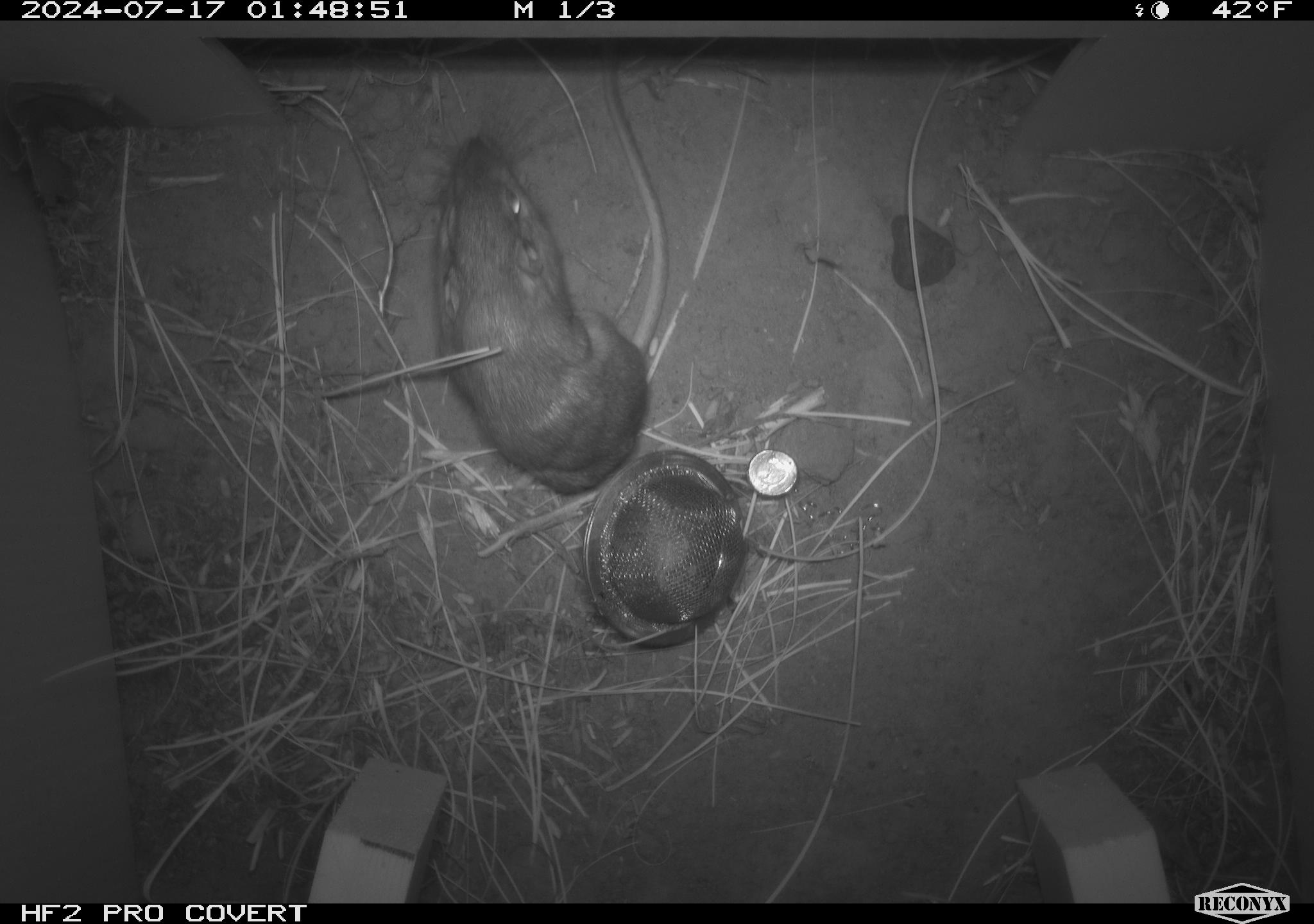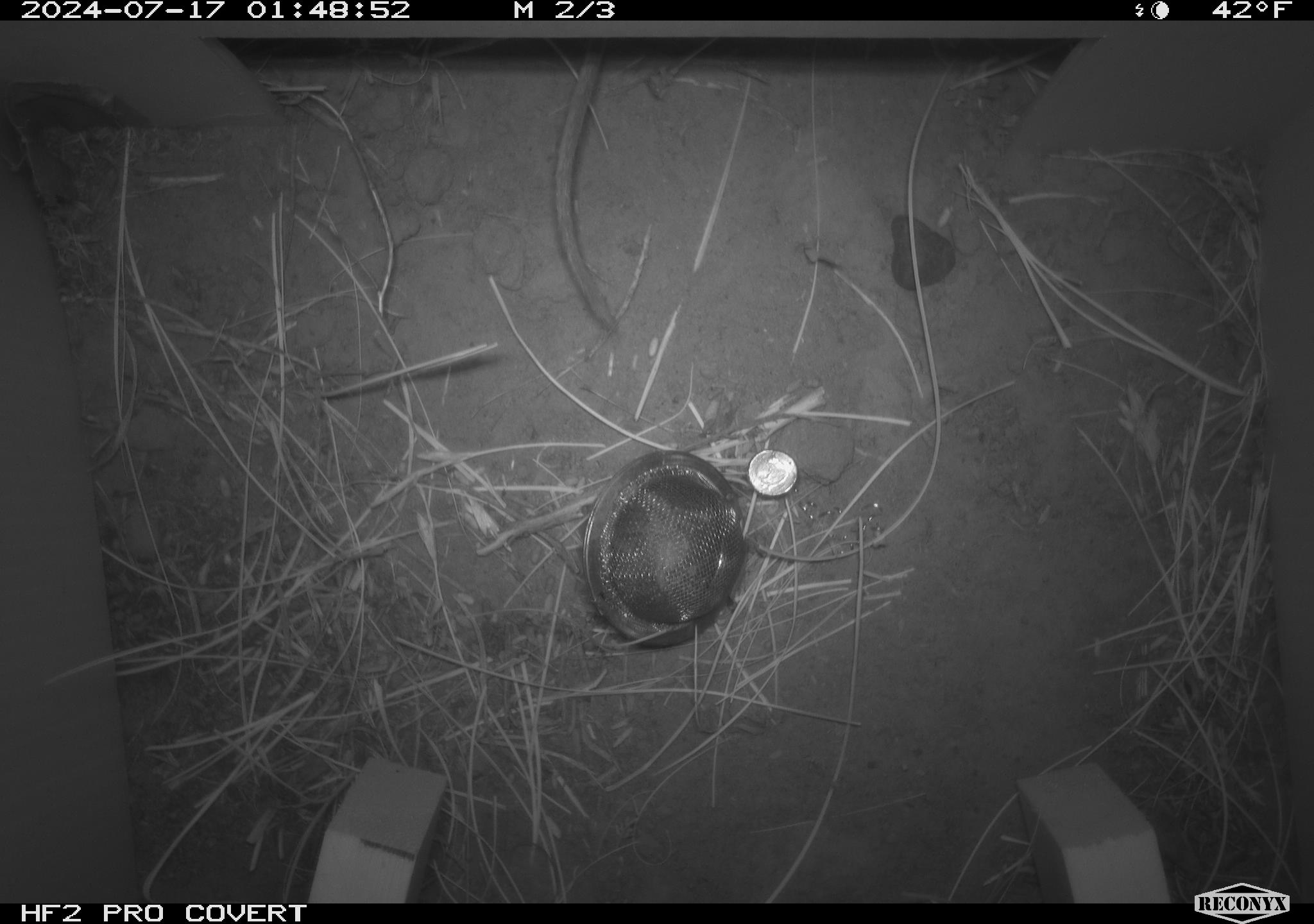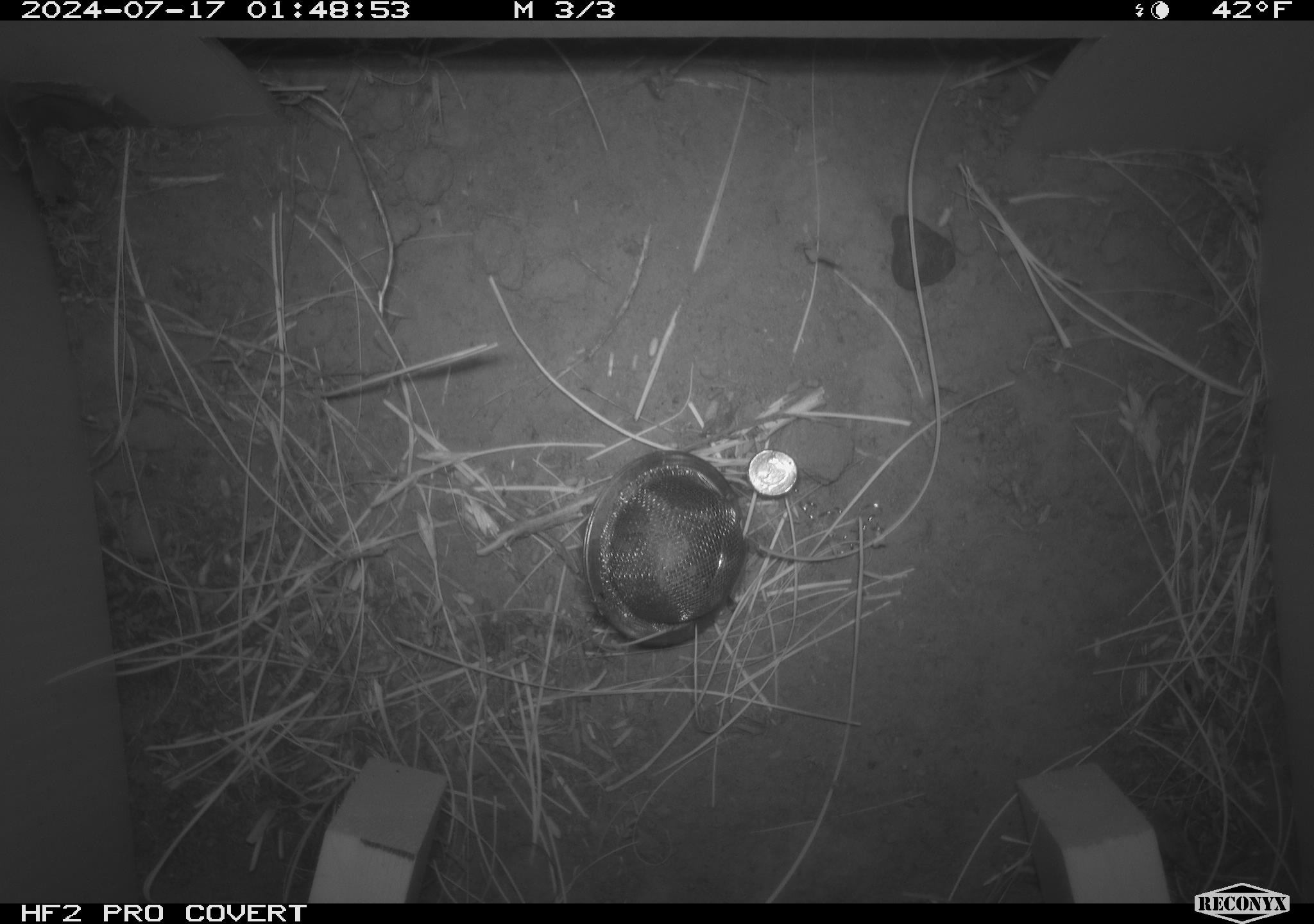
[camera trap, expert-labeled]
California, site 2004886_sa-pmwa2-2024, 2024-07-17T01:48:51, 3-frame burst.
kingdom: Animalia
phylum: Chordata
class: Mammalia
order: Rodentia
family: Heteromyidae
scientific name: Heteromyidae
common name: kangaroo rats and pocket mice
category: heteromyidae family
Heteromyidae family (kangaroo rats and pocket mice) (Heteromyidae).